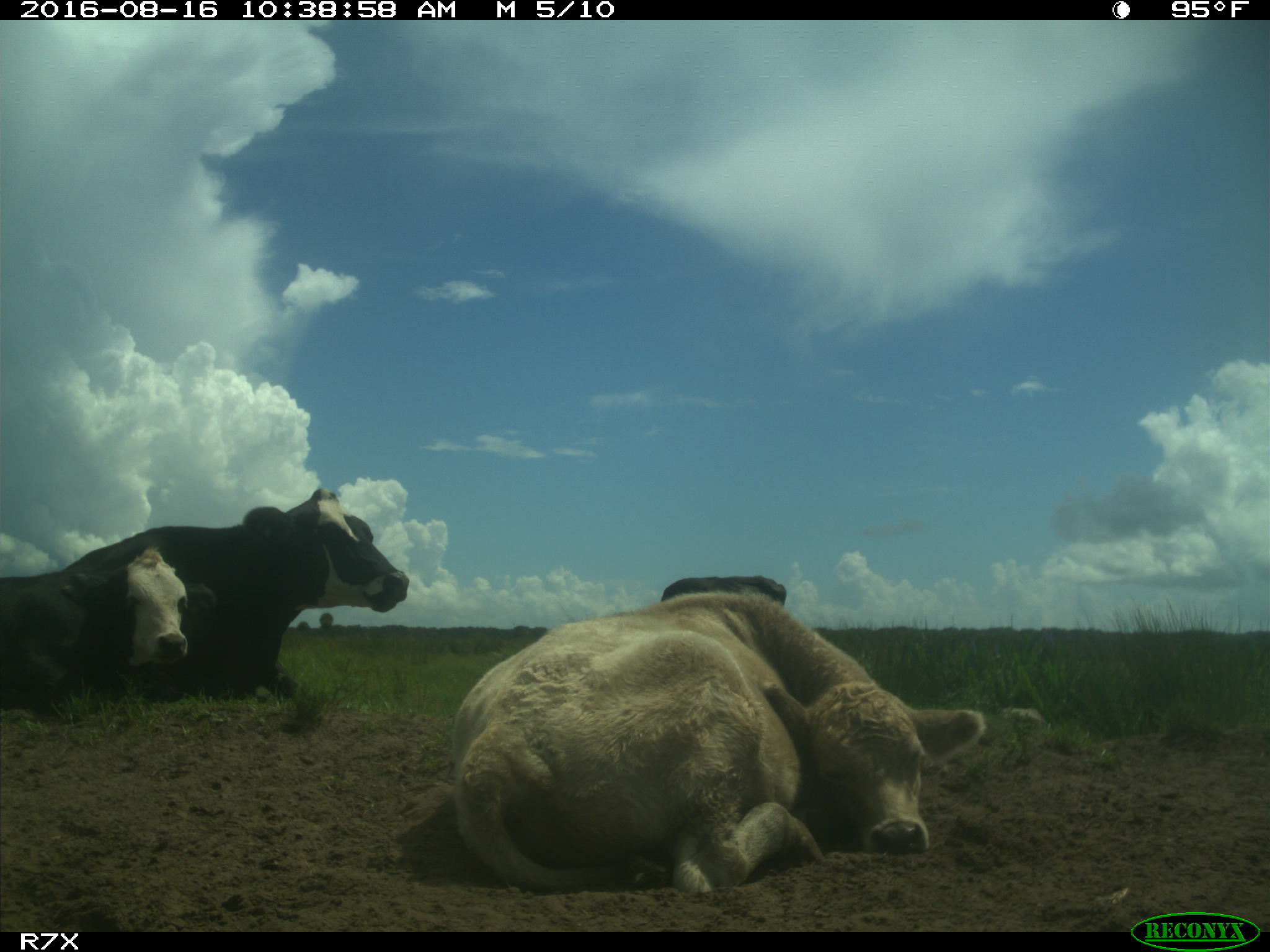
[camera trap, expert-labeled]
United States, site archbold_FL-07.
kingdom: Animalia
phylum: Chordata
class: Mammalia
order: Artiodactyla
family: Bovidae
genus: Bos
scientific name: Bos taurus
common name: domestic cow